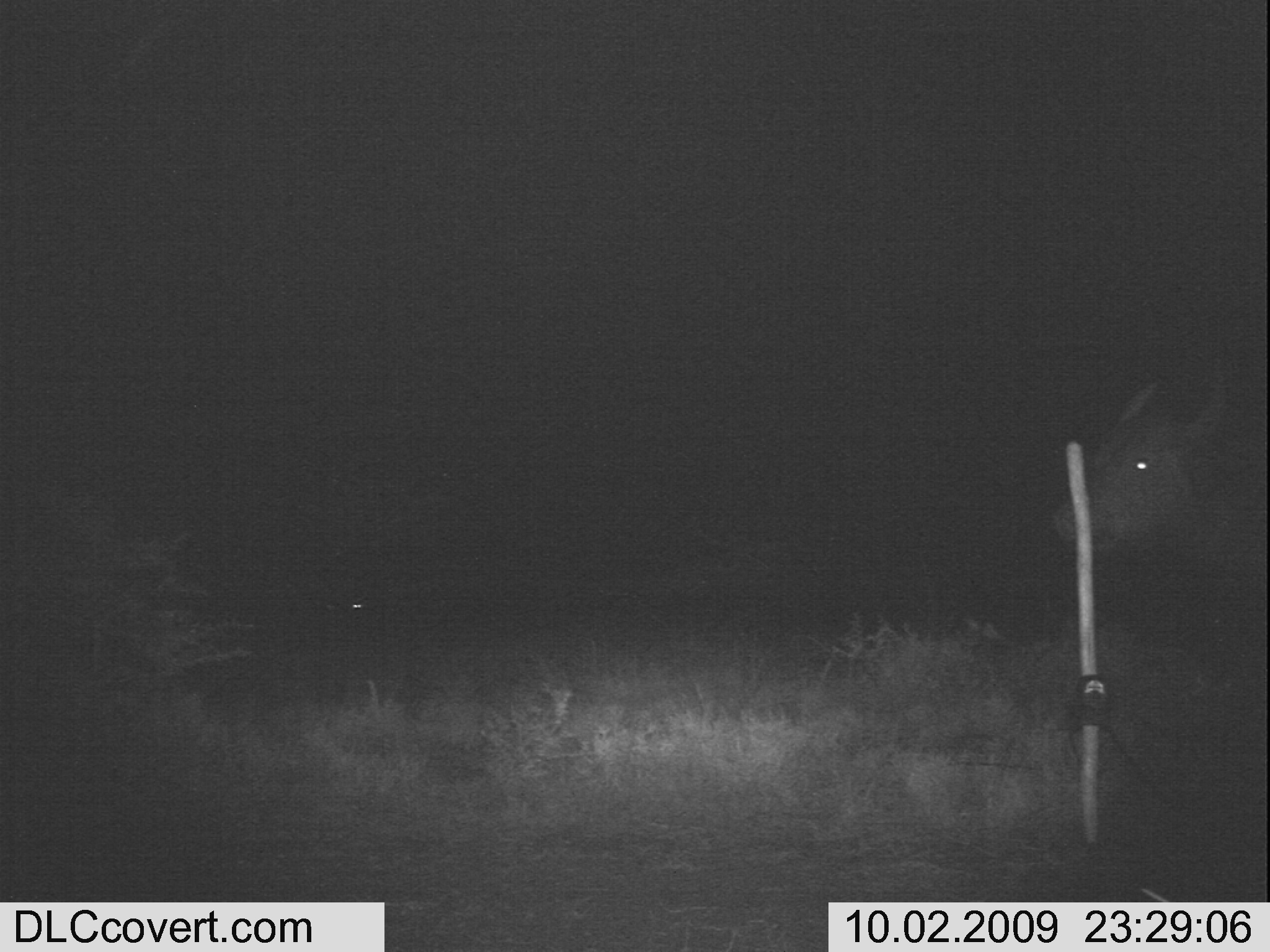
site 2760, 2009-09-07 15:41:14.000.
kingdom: Animalia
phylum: Chordata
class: Mammalia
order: Artiodactyla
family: Bovidae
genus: Bos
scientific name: Bos taurus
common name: domestic cattle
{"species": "Bos taurus (domestic cattle)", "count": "1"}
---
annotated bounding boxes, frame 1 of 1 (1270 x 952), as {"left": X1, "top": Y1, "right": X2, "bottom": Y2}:
bos taurus: {"left": 1052, "top": 345, "right": 1270, "bottom": 597}